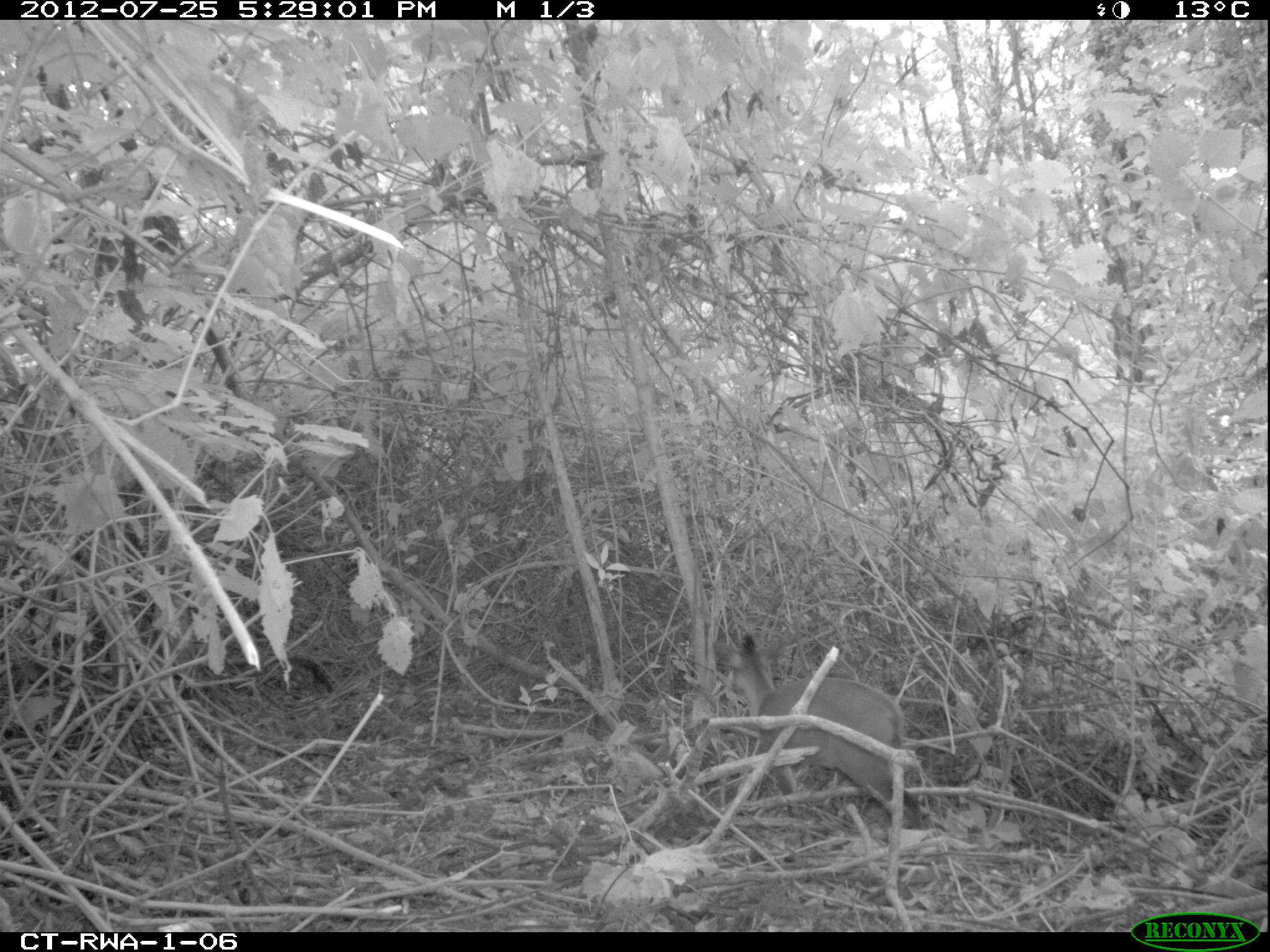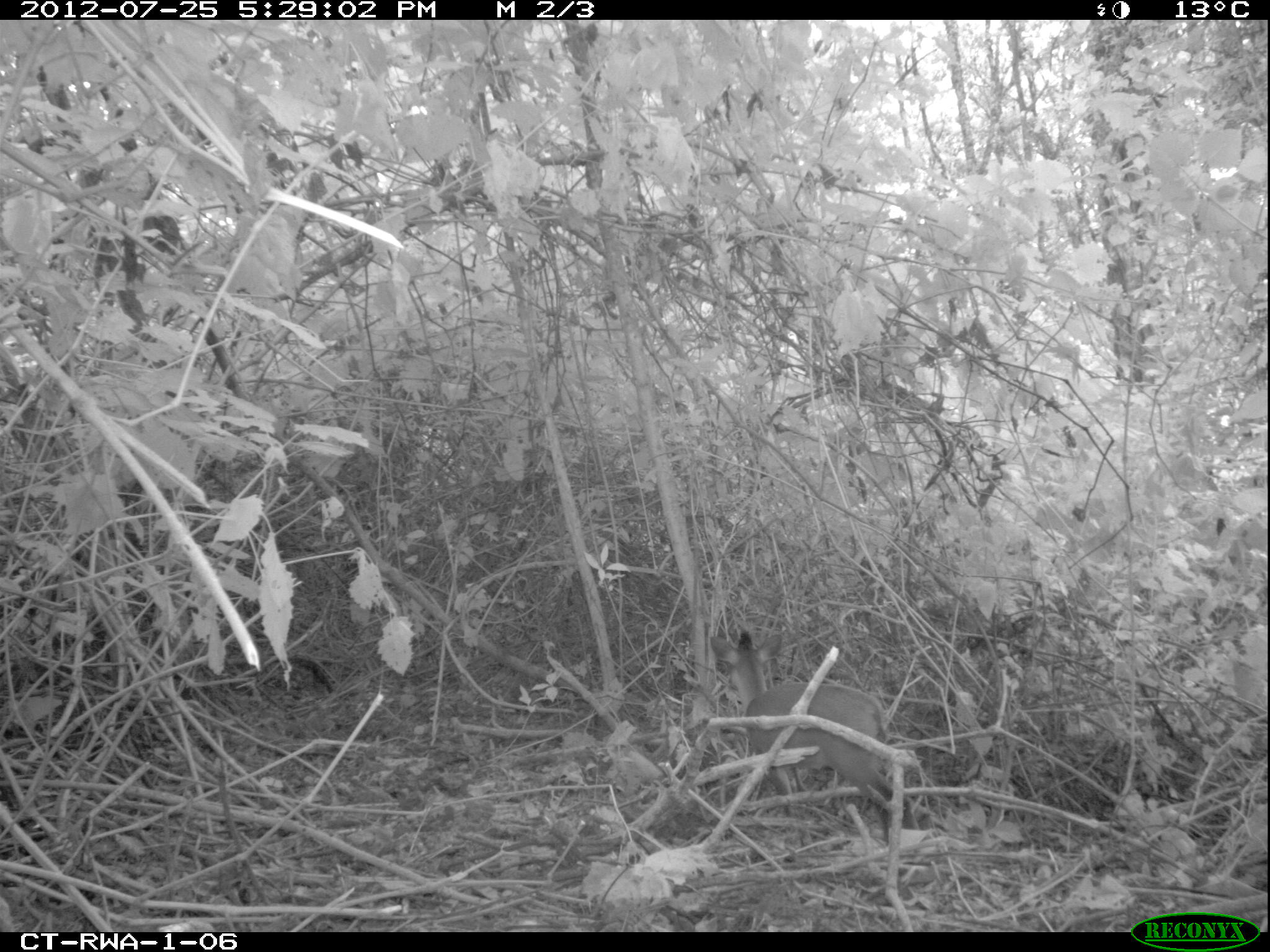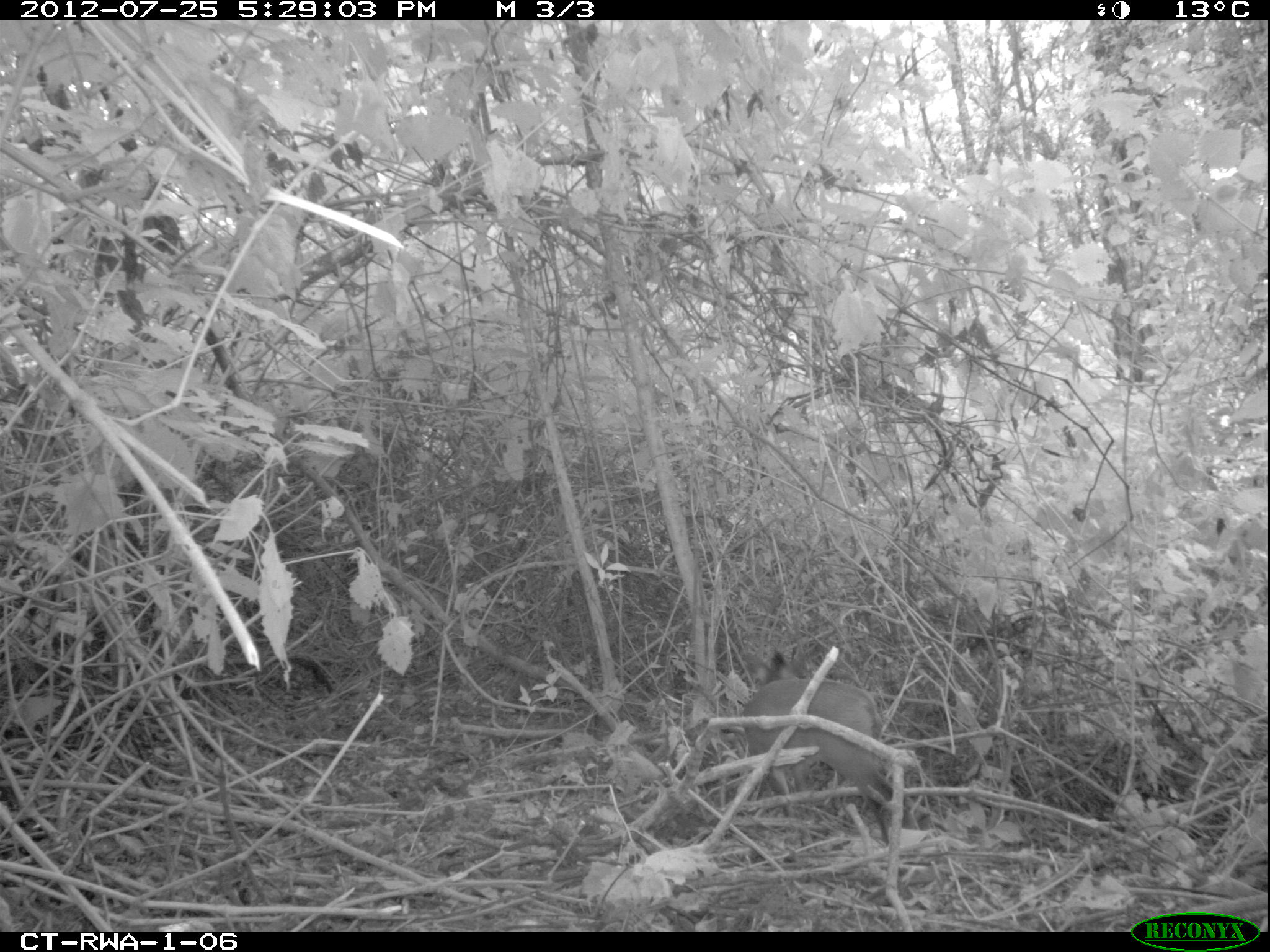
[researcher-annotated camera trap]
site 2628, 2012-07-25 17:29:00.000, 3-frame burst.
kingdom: Animalia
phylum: Chordata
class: Mammalia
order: Artiodactyla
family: Bovidae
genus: Cephalophus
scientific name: Cephalophus nigrifrons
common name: black-fronted duiker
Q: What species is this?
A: Cephalophus nigrifrons (black-fronted duiker).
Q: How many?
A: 1.